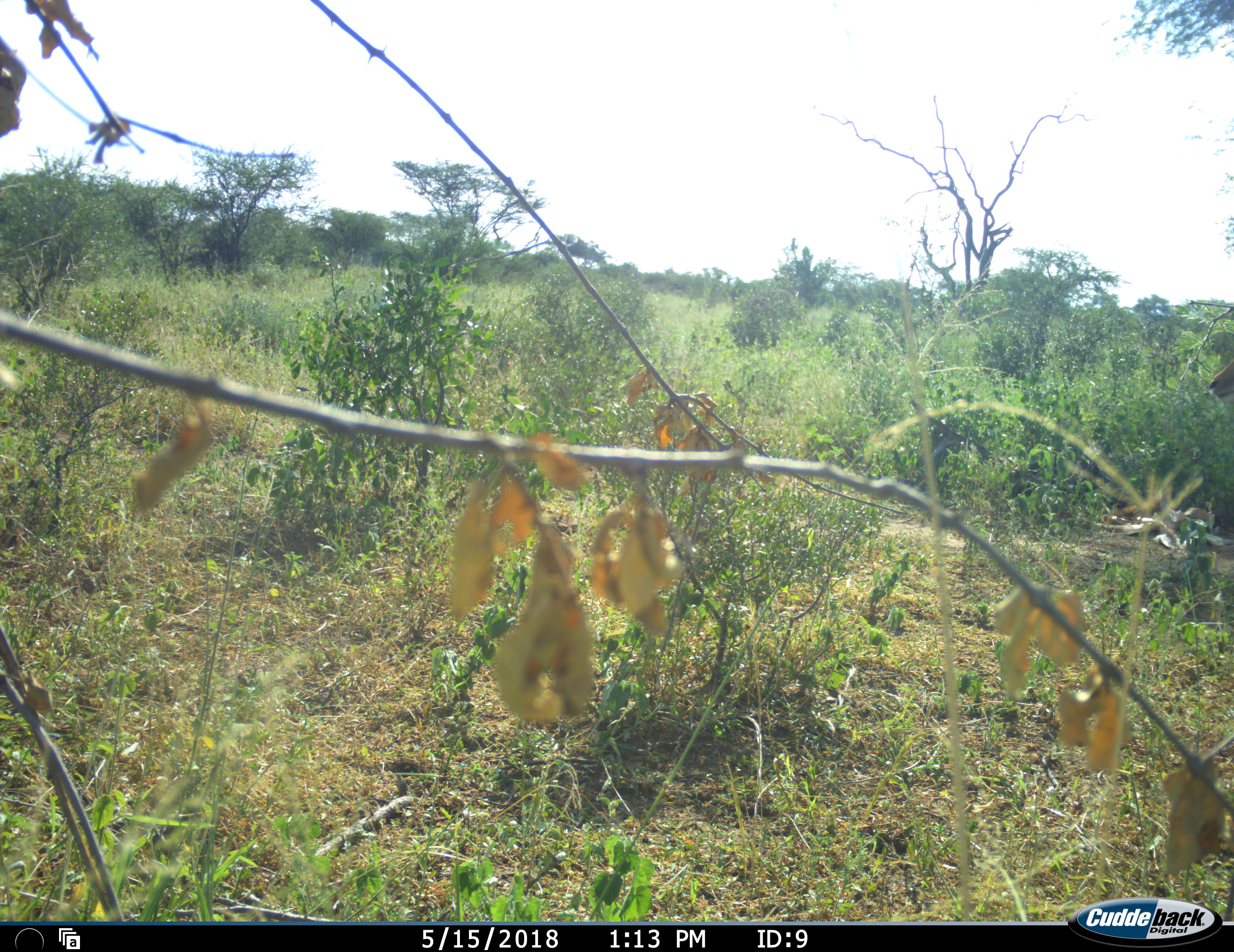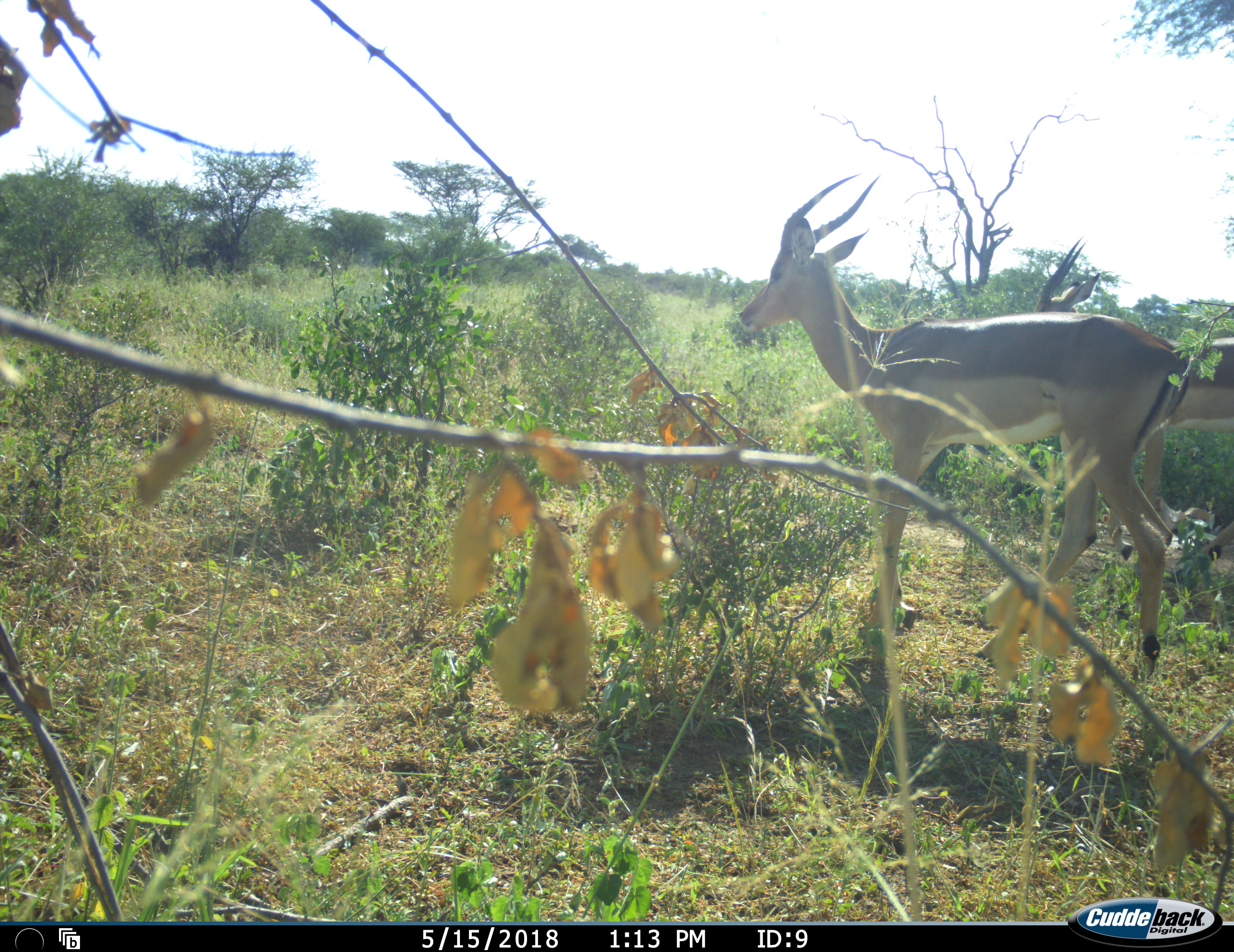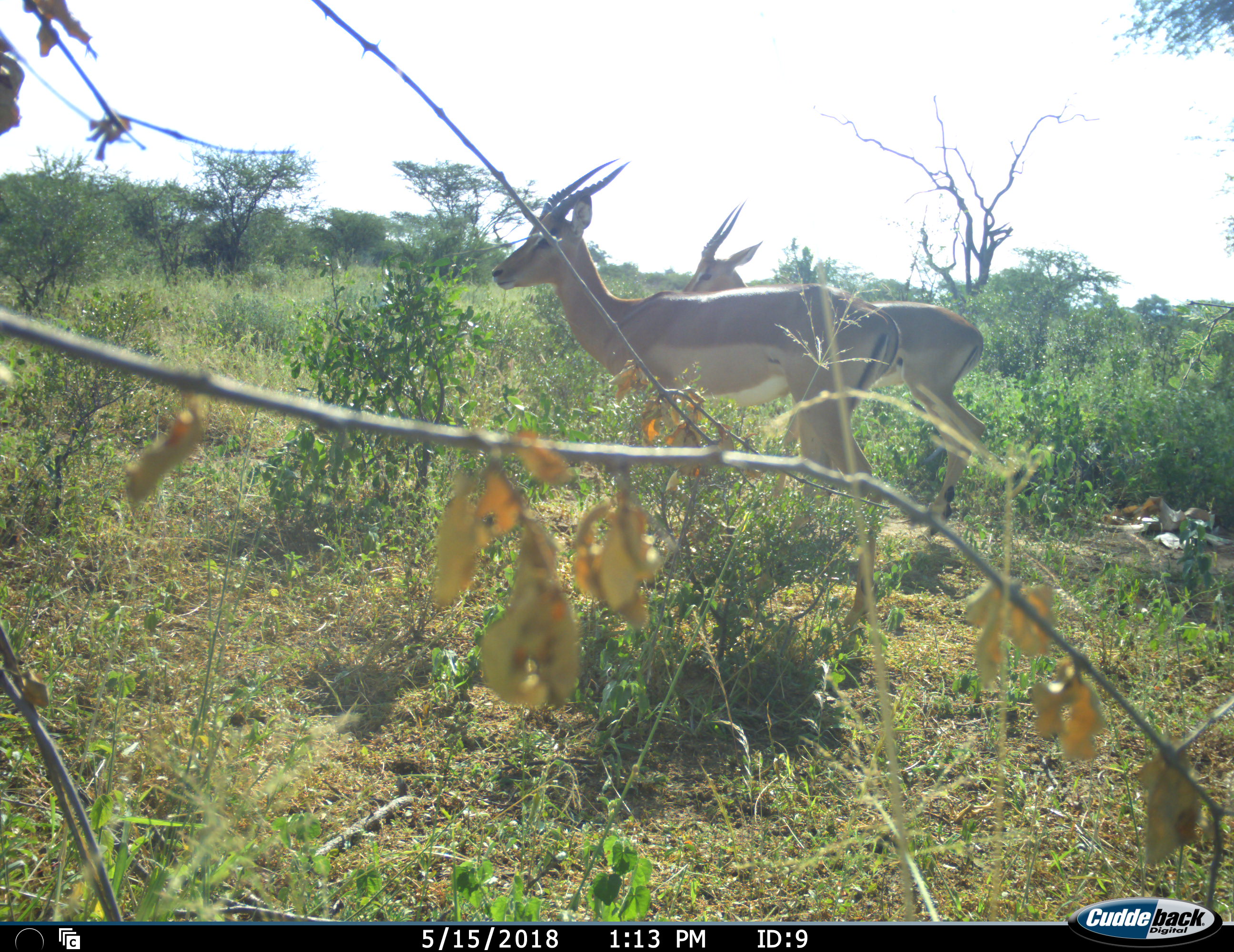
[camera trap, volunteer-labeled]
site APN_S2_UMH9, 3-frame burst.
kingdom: Animalia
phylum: Chordata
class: Mammalia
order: Artiodactyla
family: Bovidae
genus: Aepyceros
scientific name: Aepyceros melampus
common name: impala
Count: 2.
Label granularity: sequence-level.